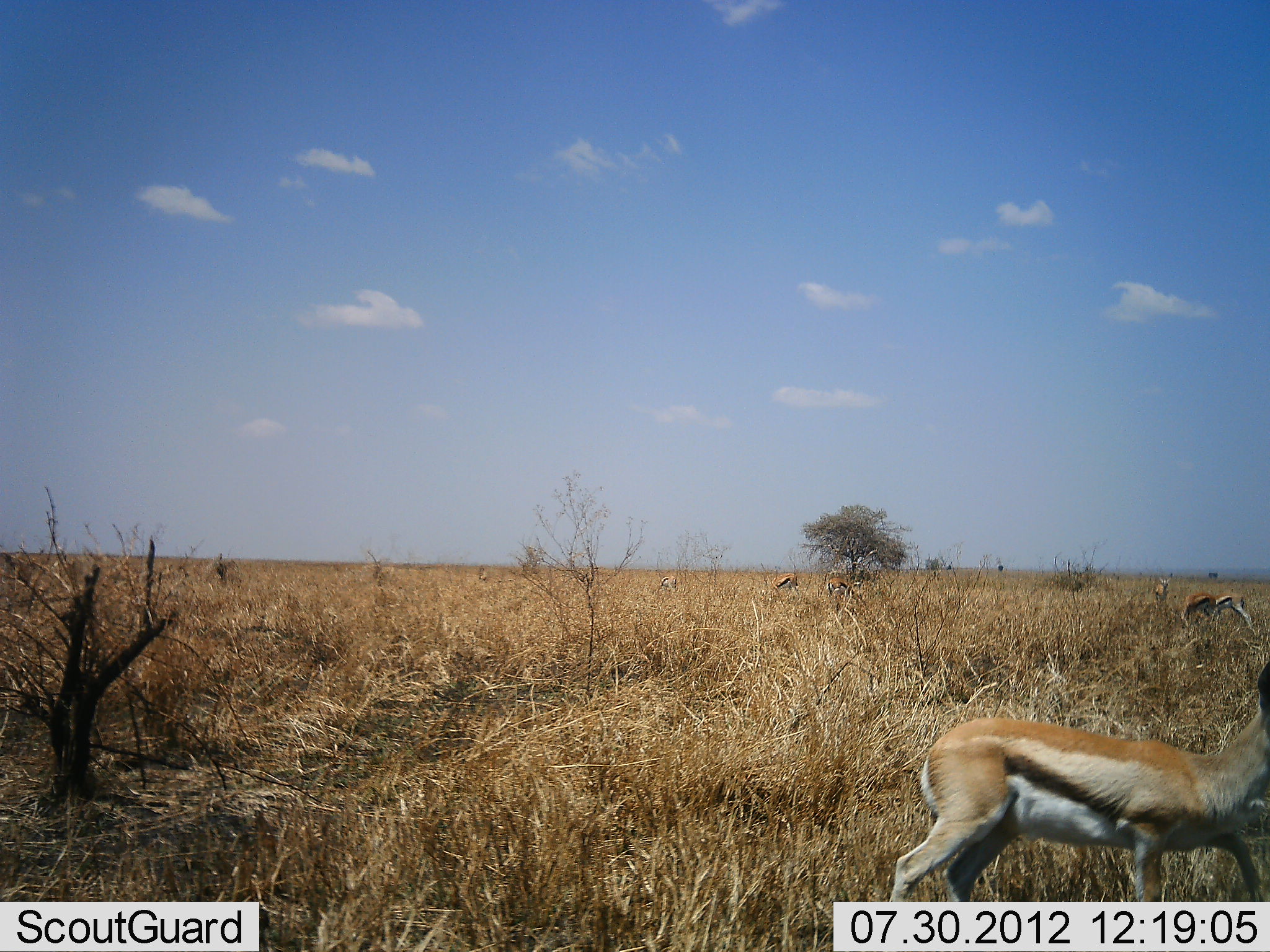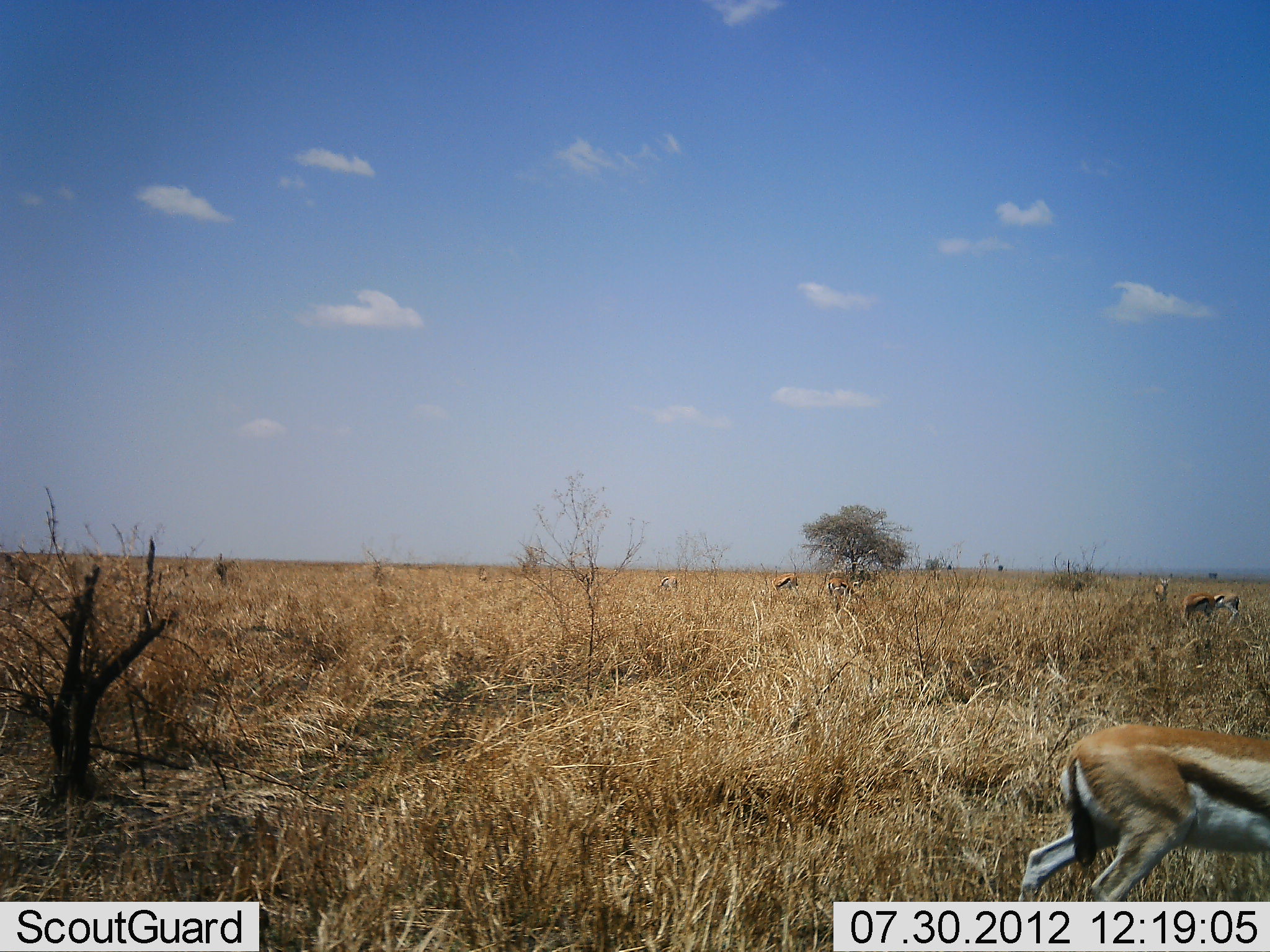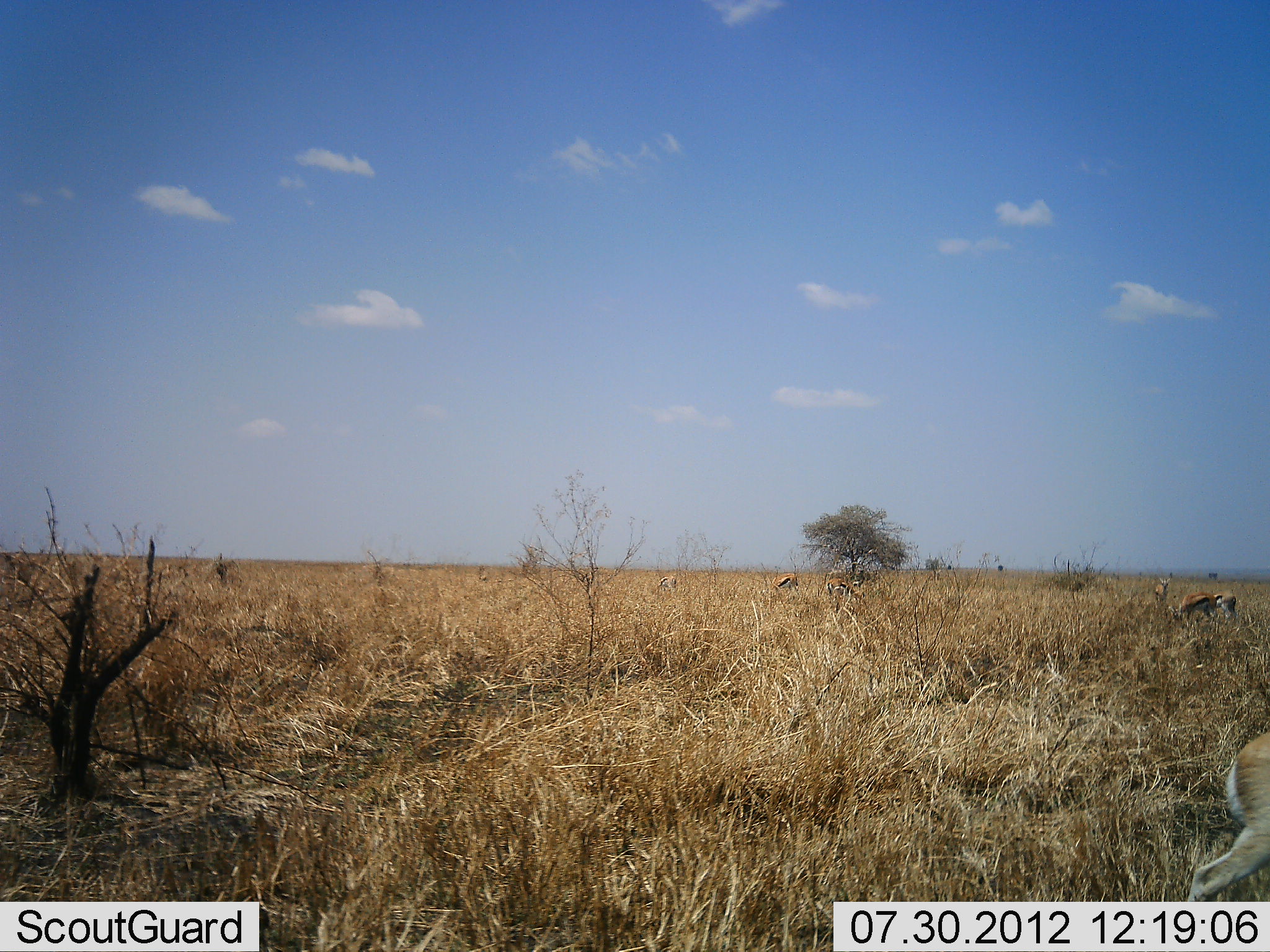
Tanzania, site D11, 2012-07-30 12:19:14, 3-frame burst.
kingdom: Animalia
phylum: Chordata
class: Mammalia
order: Artiodactyla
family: Bovidae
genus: Eudorcas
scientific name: Eudorcas thomsonii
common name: thomson's gazelle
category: gazellethomsons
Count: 7.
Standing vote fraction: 20%.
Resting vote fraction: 0%.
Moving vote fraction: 80%.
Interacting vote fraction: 0%.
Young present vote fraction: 0%.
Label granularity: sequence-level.